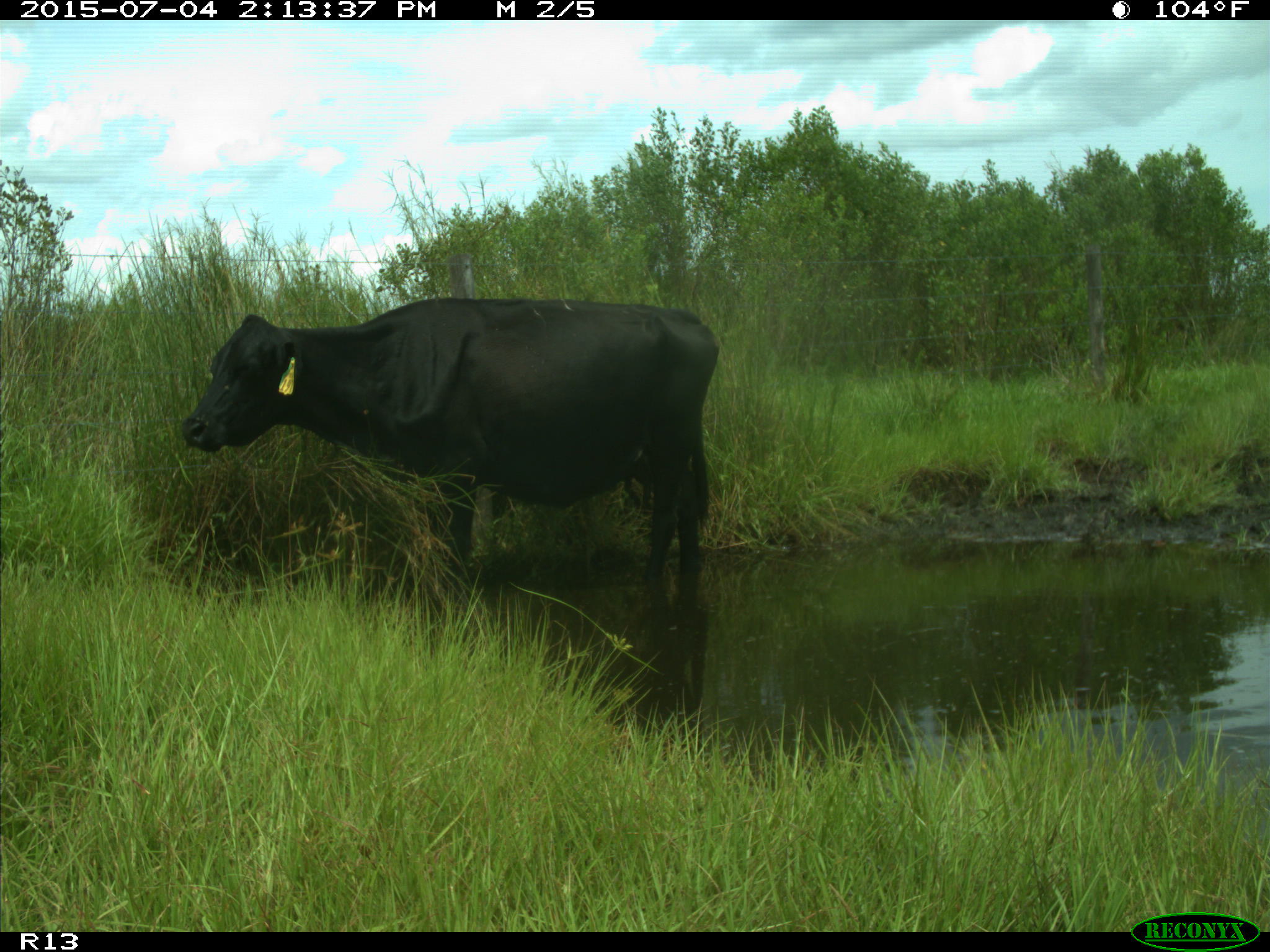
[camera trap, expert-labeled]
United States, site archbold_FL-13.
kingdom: Animalia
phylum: Chordata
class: Mammalia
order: Artiodactyla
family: Bovidae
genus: Bos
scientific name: Bos taurus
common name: domestic cow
Bos taurus (domestic cow).